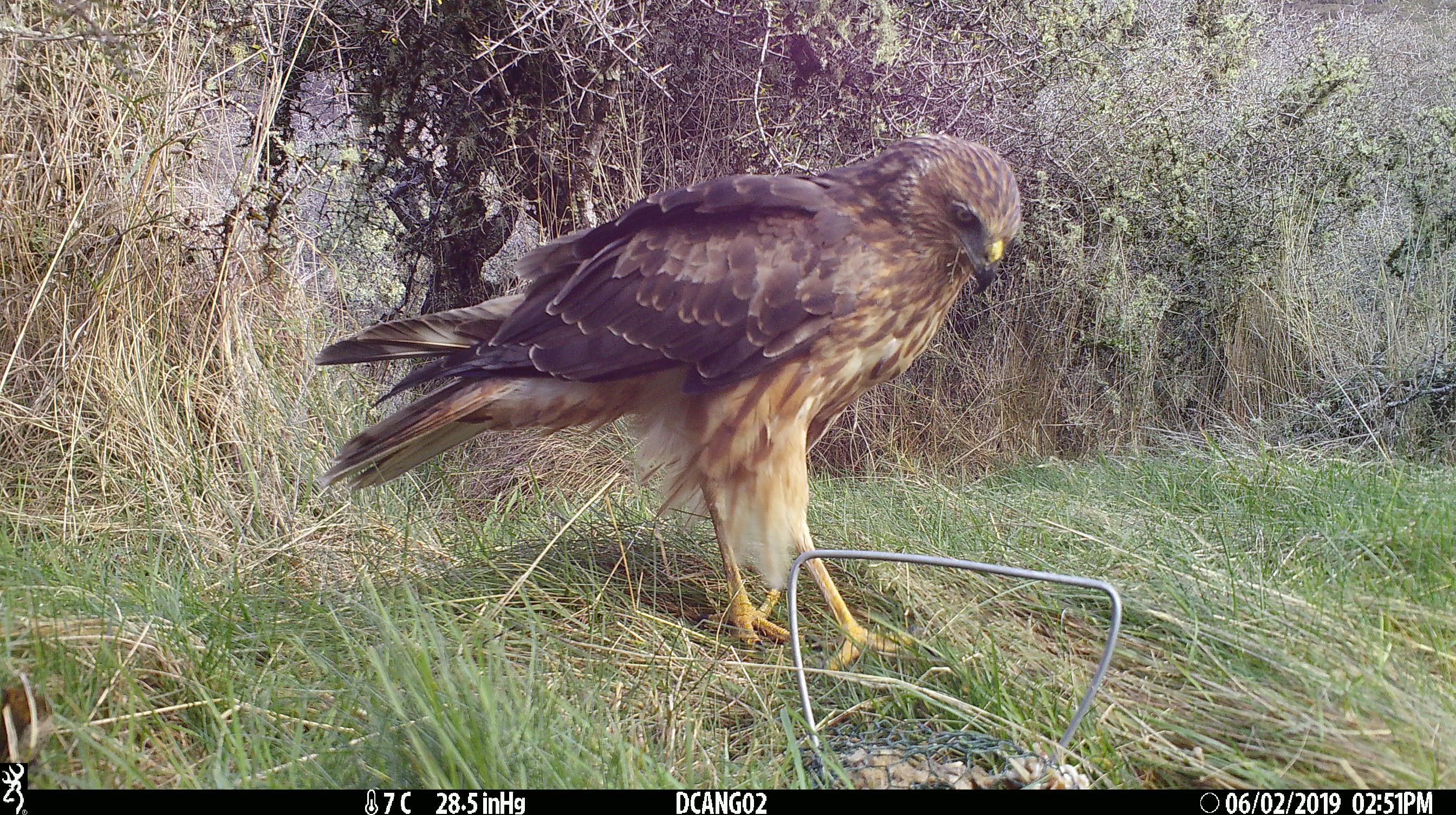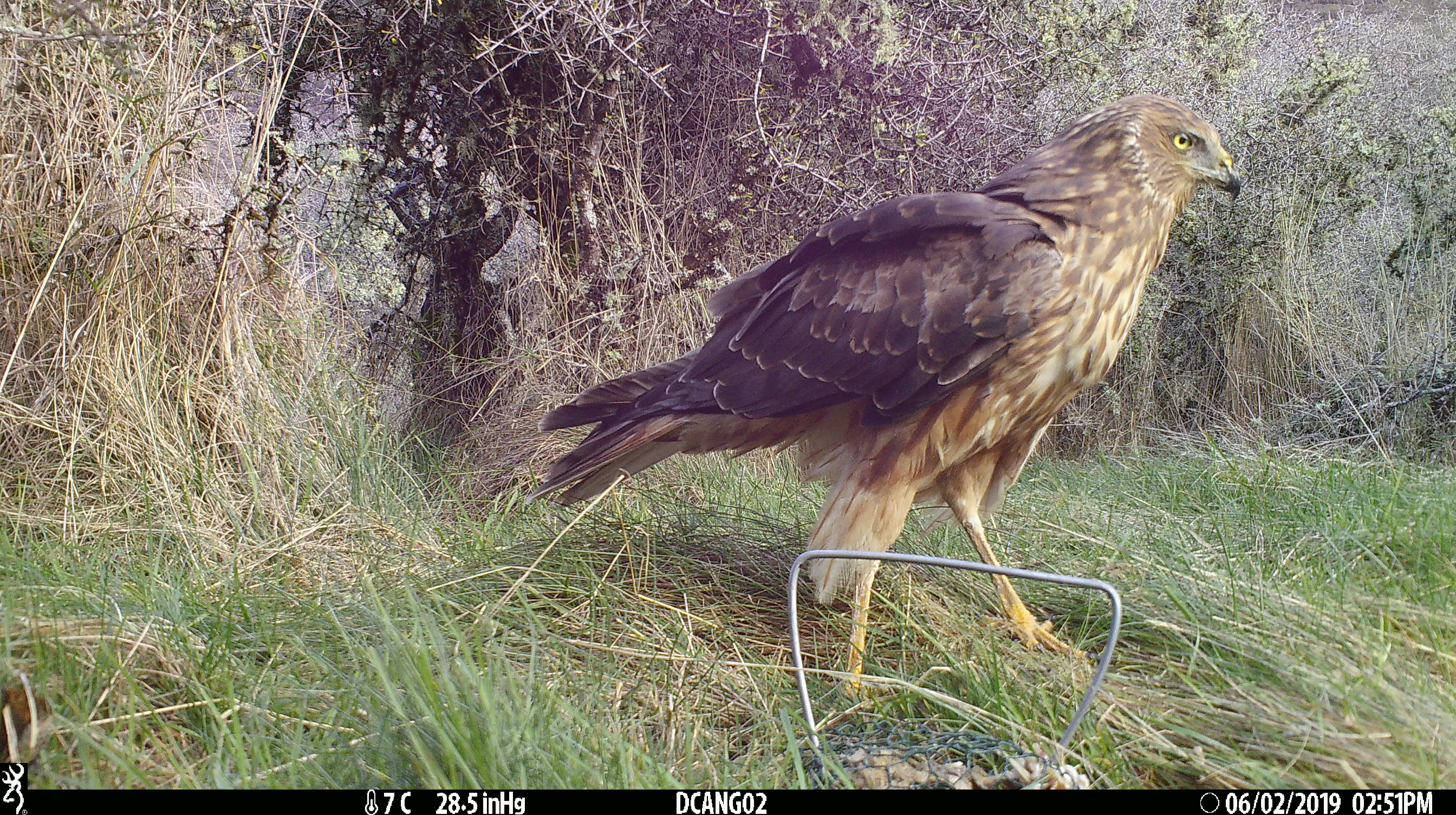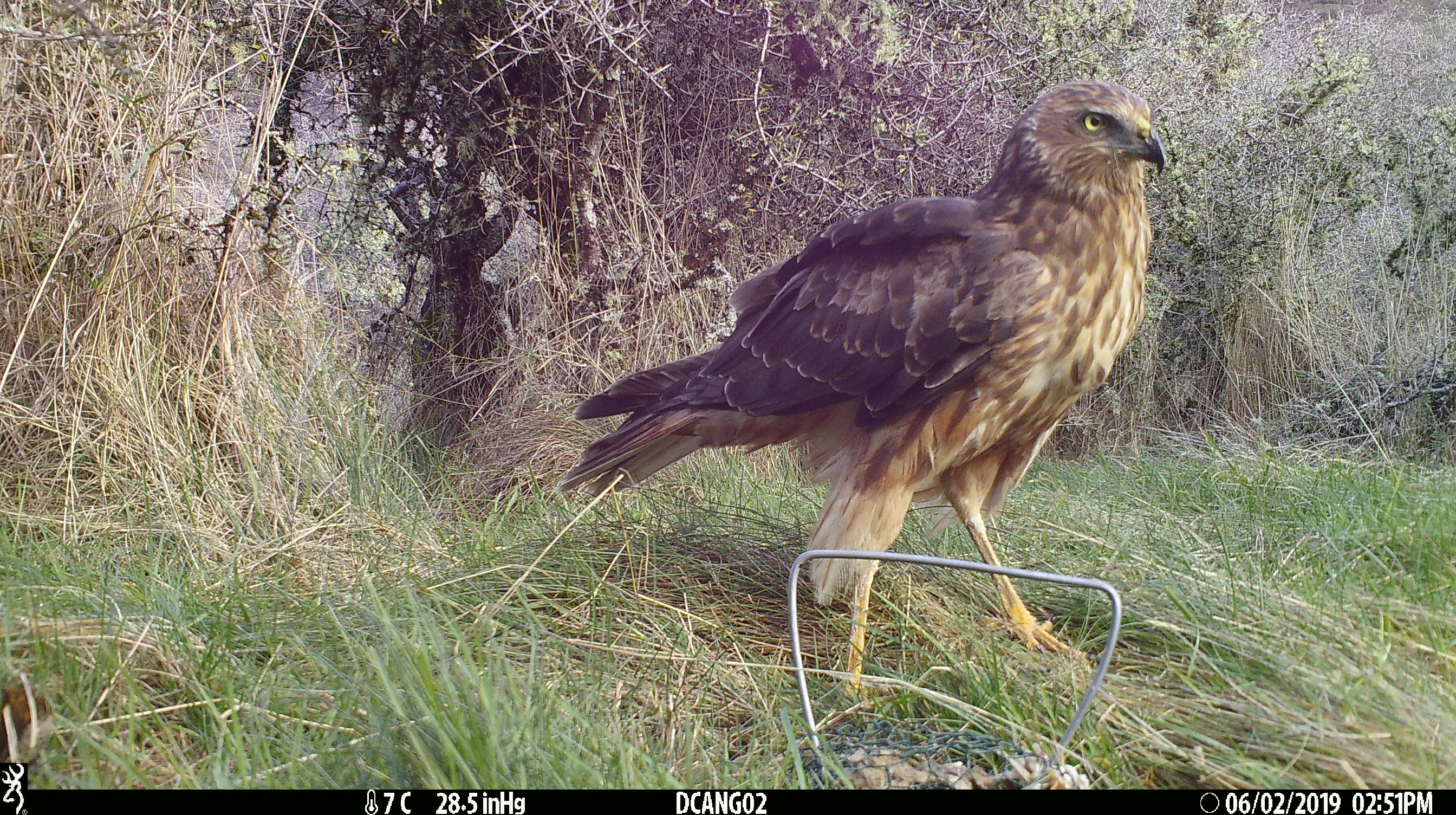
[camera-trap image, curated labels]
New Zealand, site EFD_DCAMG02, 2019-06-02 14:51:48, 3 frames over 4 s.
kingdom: Animalia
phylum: Chordata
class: Aves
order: Accipitriformes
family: Accipitridae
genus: Circus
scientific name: Circus approximans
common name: swamp harrier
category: harrier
Harrier (swamp harrier) (Circus approximans).